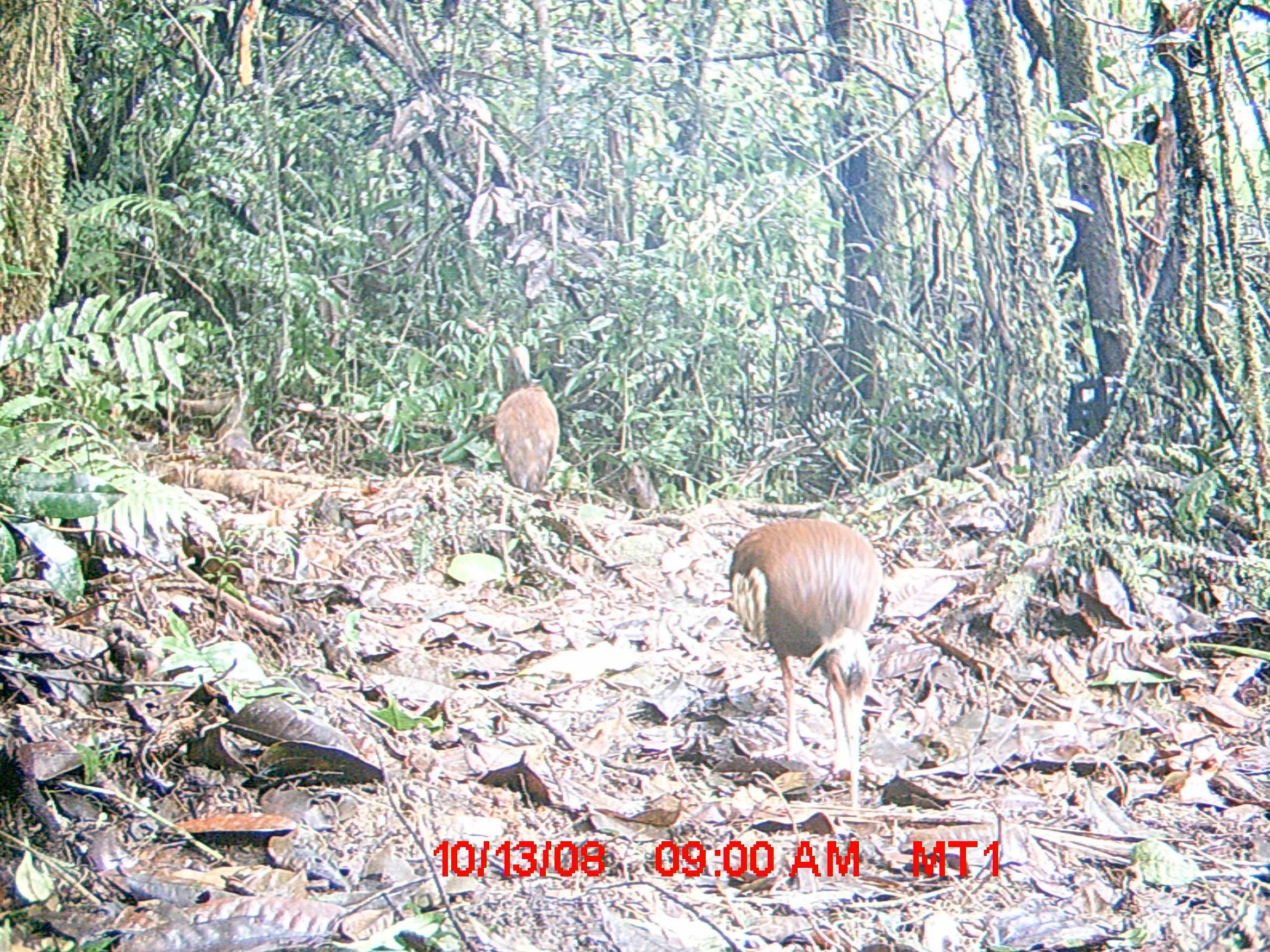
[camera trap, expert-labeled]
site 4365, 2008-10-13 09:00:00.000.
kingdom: Animalia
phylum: Chordata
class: Aves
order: Pelecaniformes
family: Threskiornithidae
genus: Lophotibis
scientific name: Lophotibis cristata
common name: madagascan ibis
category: lophotibis cristataa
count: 2